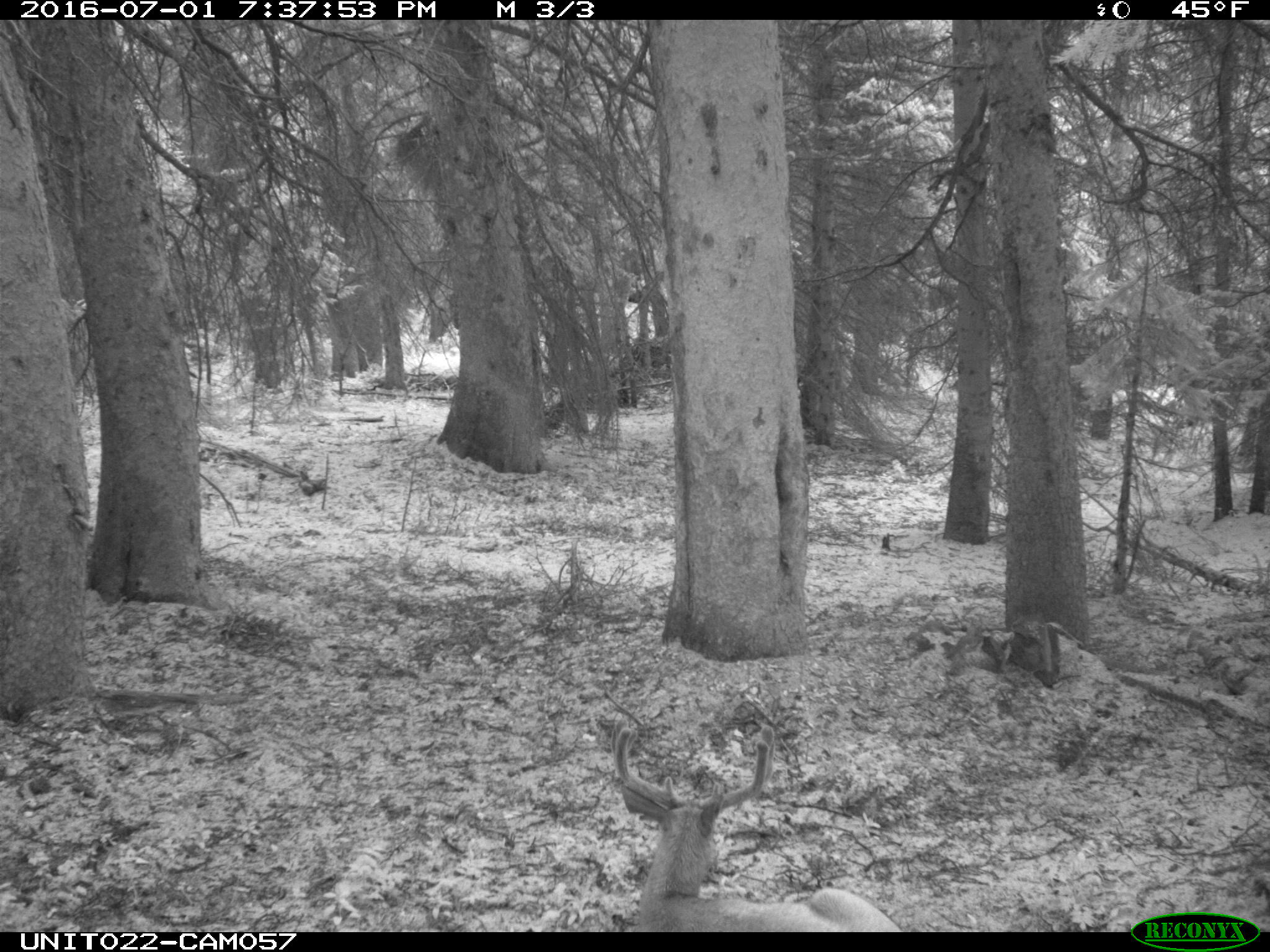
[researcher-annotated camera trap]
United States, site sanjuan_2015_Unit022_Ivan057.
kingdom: Animalia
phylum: Chordata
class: Mammalia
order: Artiodactyla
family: Cervidae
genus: Odocoileus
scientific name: Odocoileus hemionus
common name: mule deer